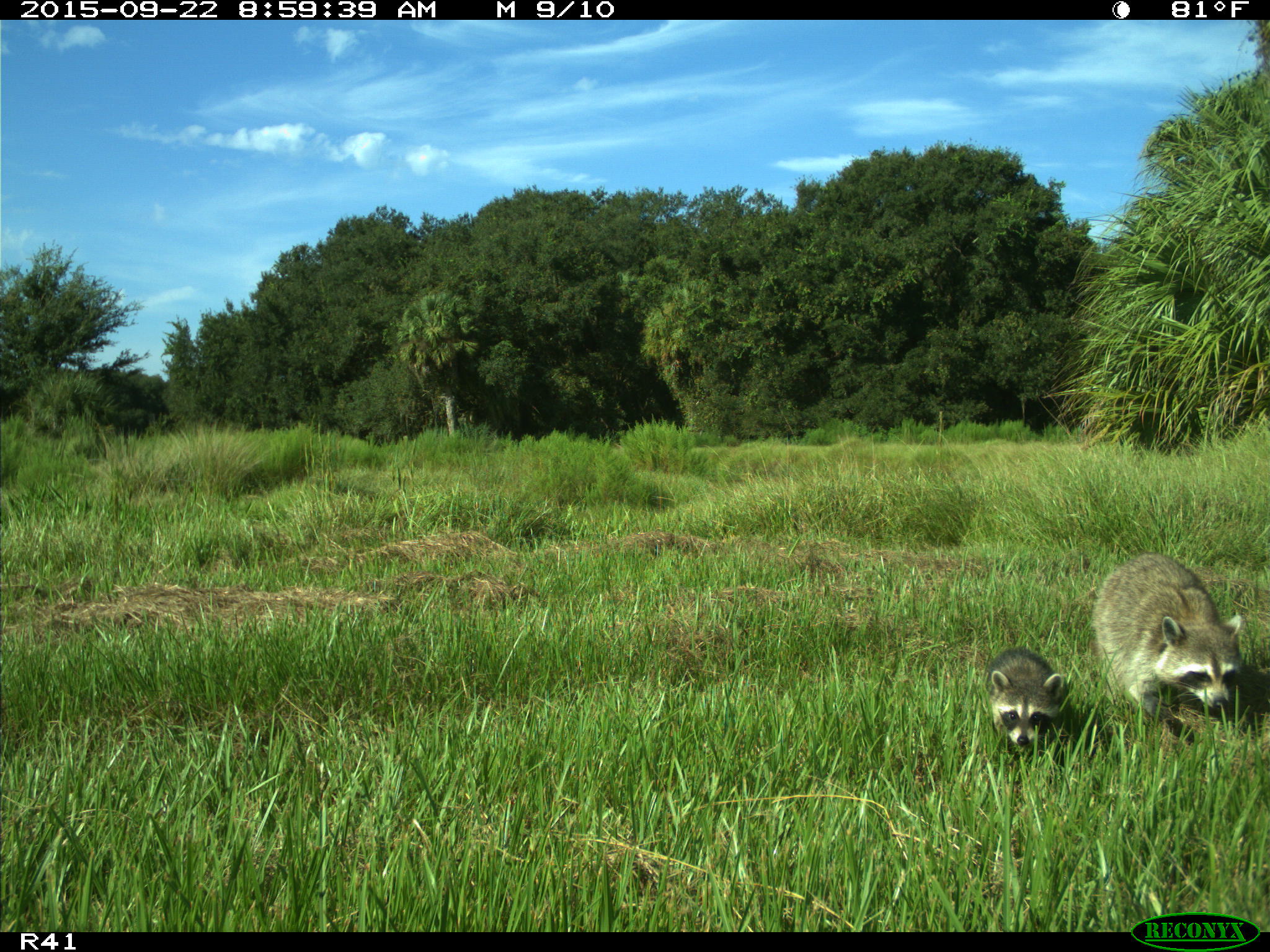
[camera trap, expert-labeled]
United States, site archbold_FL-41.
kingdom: Animalia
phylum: Chordata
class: Mammalia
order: Carnivora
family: Procyonidae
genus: Procyon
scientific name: Procyon lotor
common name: common raccoon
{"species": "Procyon lotor (common raccoon)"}